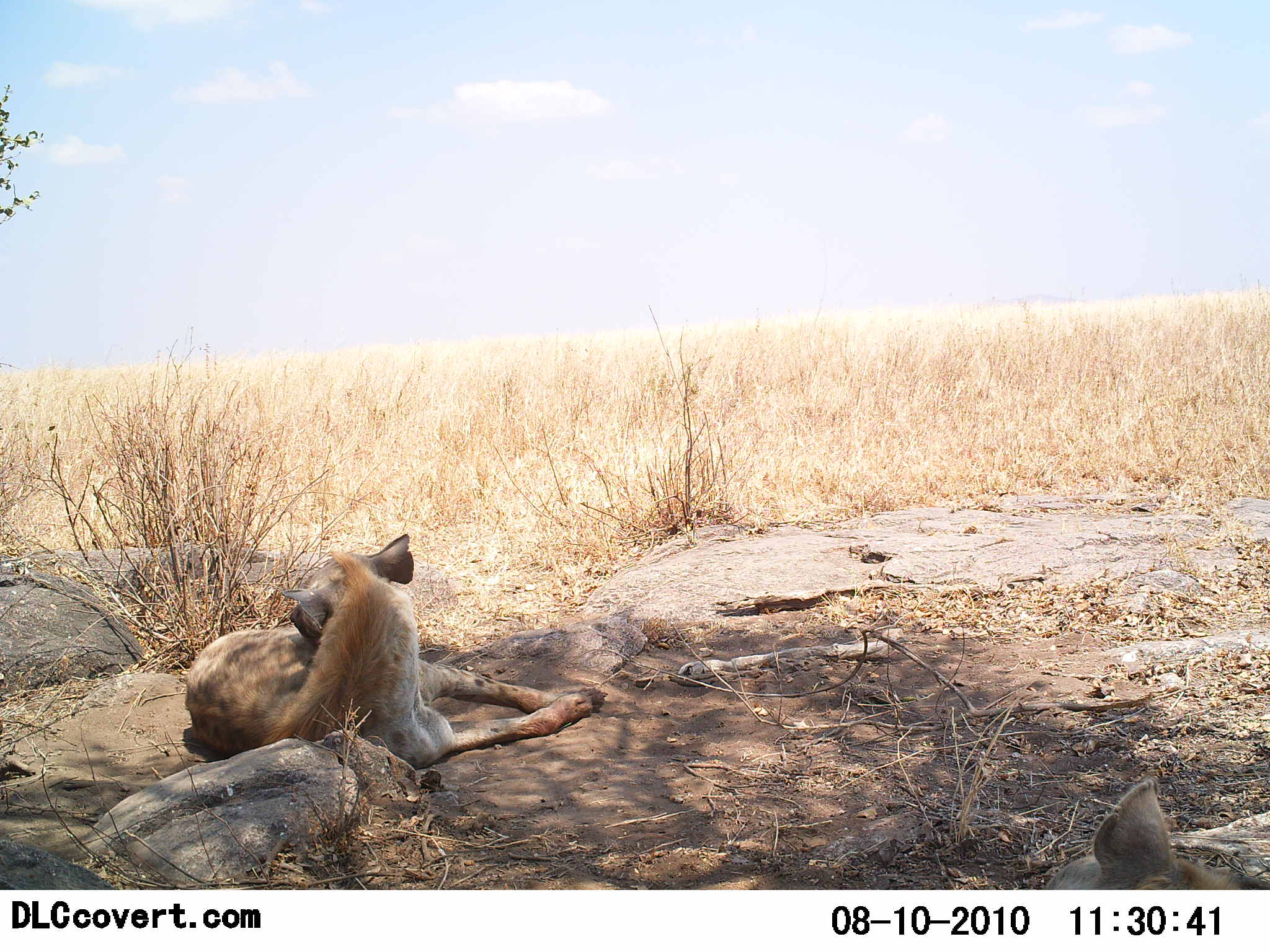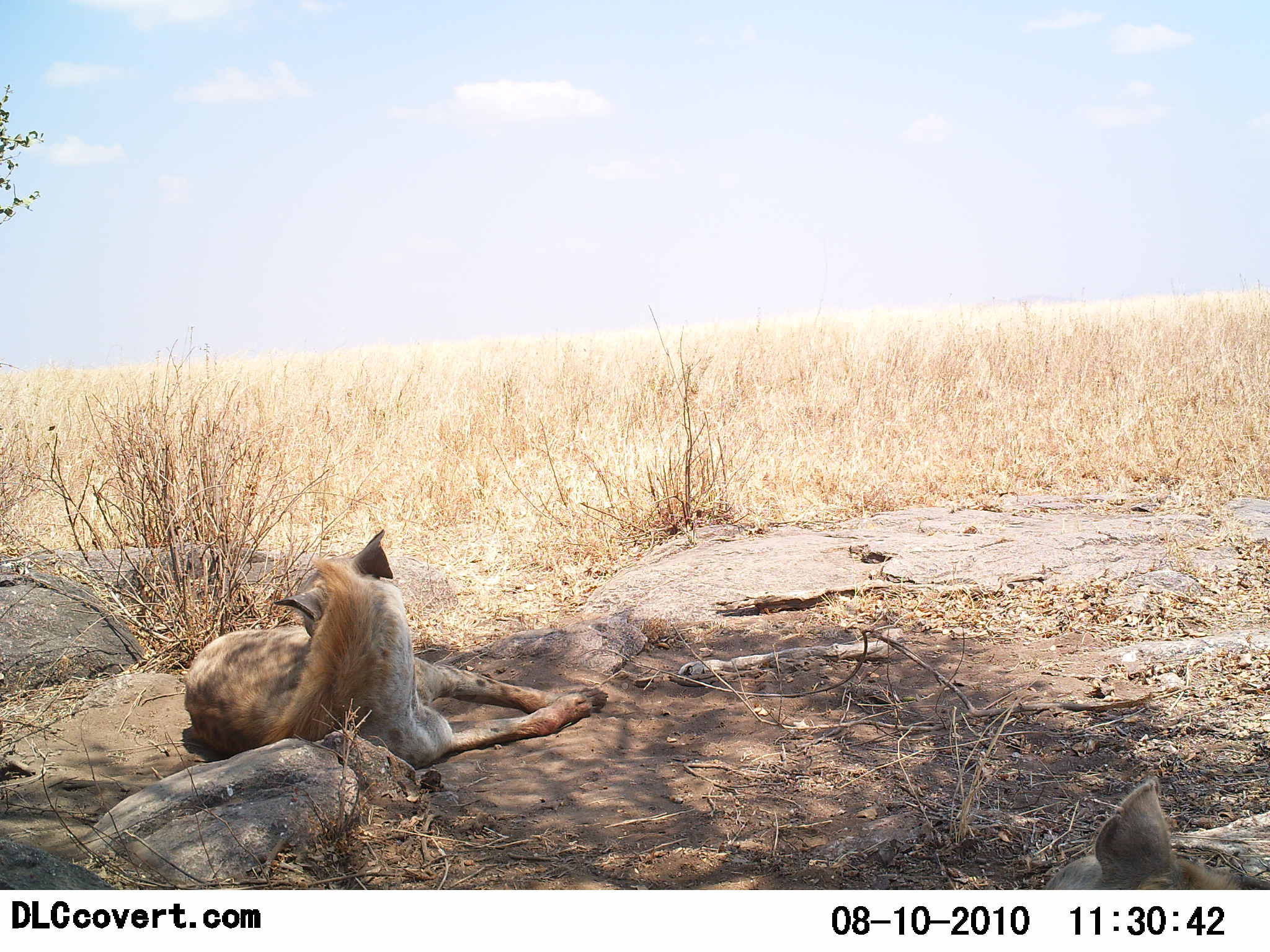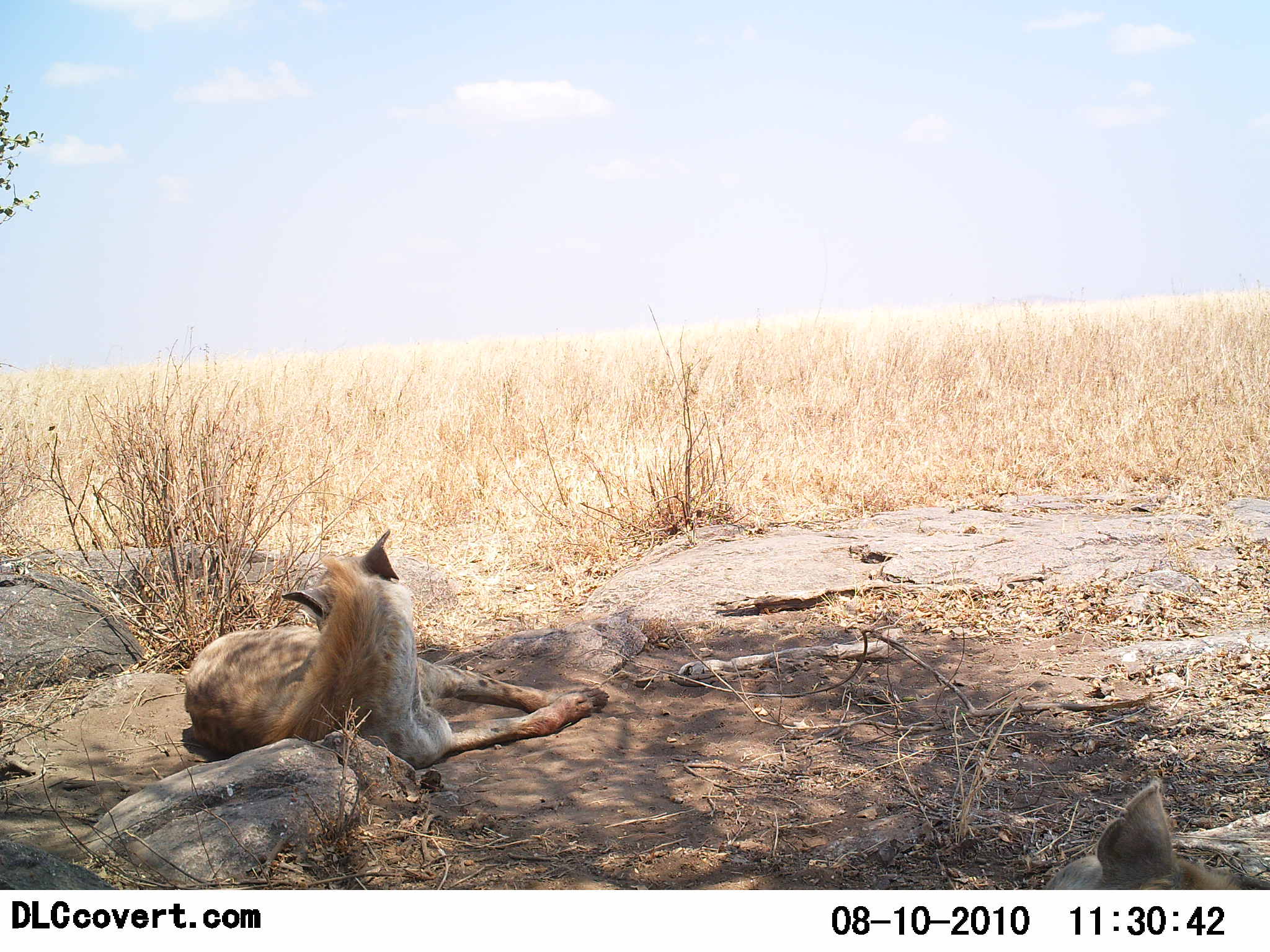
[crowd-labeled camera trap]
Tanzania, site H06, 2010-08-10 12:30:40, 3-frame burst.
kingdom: Animalia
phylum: Chordata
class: Mammalia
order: Carnivora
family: Hyaenidae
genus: Crocuta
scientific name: Crocuta crocuta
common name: spotted hyena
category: hyenaspotted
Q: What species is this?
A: Hyenaspotted (spotted hyena) (Crocuta crocuta).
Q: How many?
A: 2.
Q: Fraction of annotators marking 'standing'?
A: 0%.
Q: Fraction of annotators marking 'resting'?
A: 100%.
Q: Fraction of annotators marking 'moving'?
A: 0%.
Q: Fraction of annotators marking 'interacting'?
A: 0%.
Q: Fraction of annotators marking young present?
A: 0%.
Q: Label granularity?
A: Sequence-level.